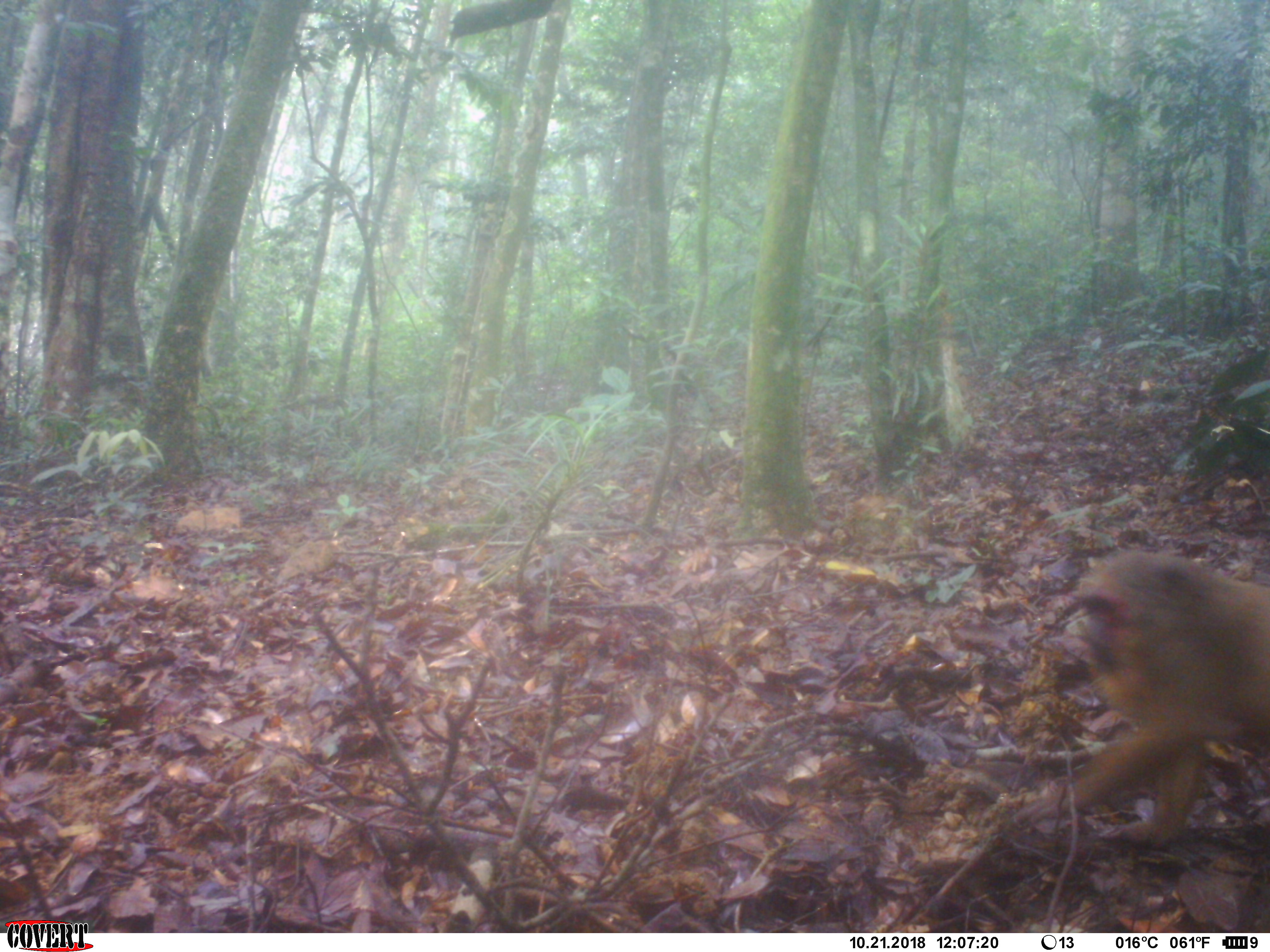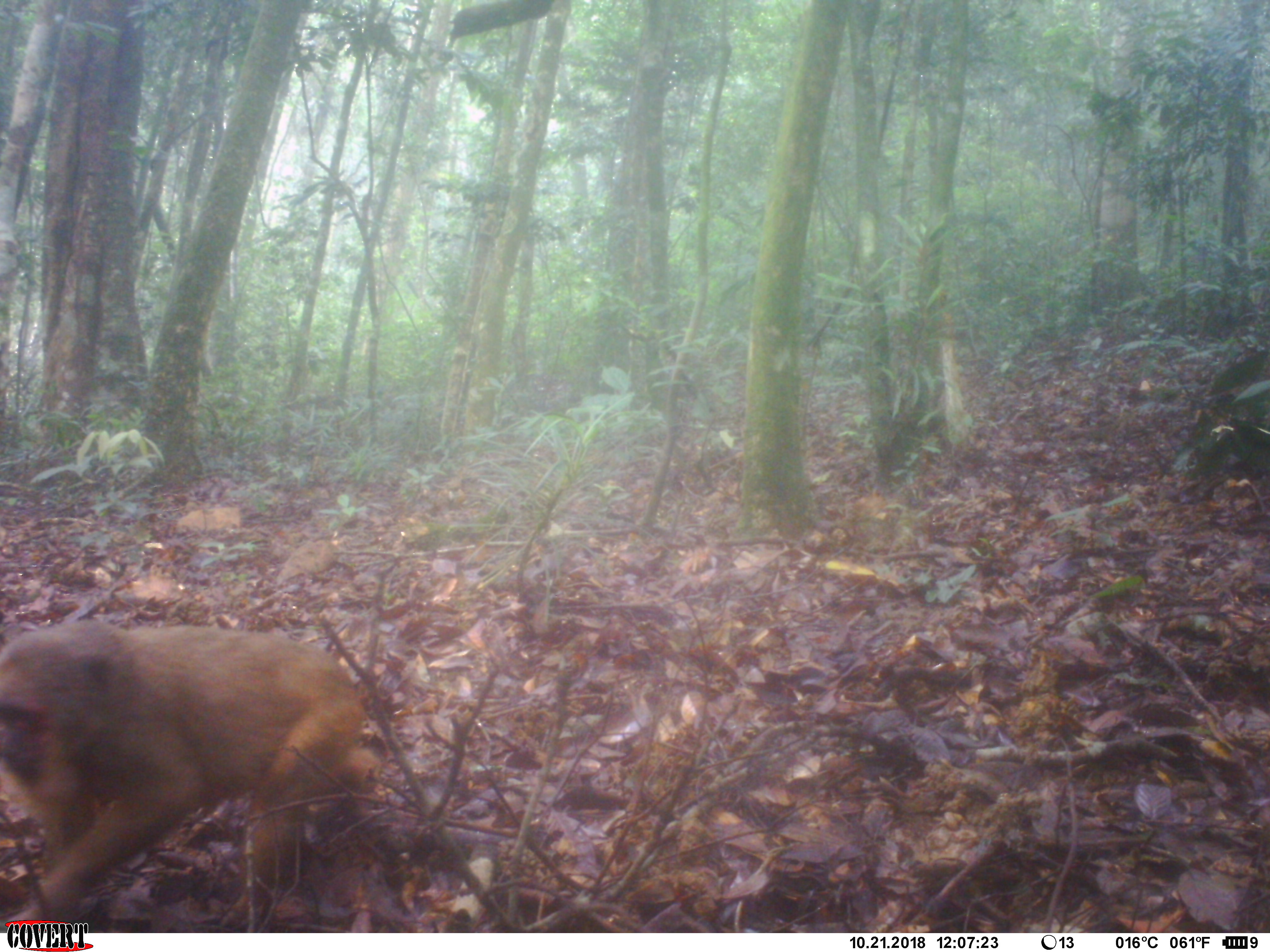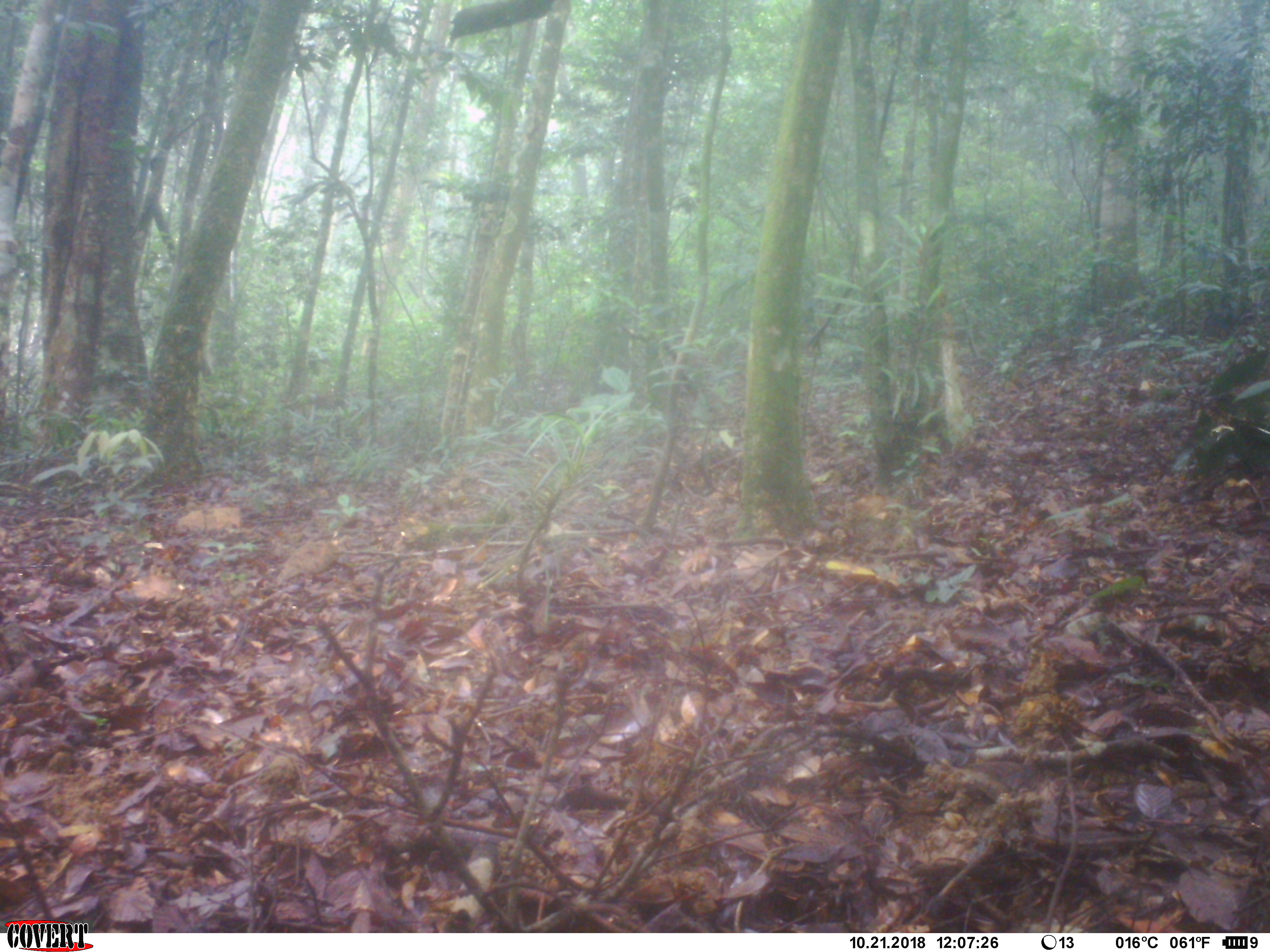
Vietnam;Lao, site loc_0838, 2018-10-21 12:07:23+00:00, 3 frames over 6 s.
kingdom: Animalia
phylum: Chordata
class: Mammalia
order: Primates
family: Cercopithecidae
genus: Macaca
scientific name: Macaca arctoides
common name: stump-tailed macaque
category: stump tailed macaque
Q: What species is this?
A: Stump tailed macaque (stump-tailed macaque) (Macaca arctoides).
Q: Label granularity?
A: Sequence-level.